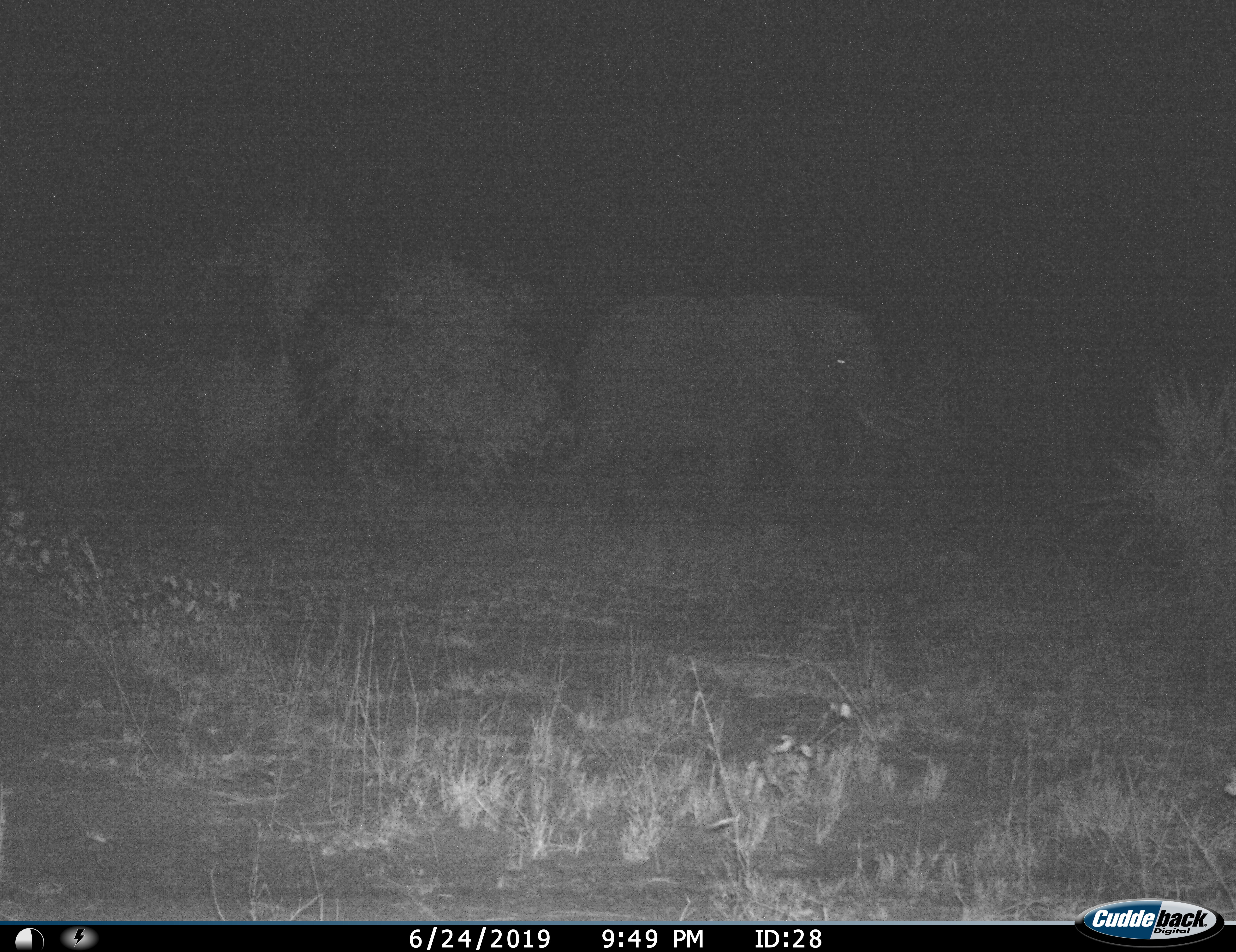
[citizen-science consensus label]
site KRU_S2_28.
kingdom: Animalia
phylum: Chordata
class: Mammalia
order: Proboscidea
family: Elephantidae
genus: Loxodonta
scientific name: Loxodonta africana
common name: african bush elephant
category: elephant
Elephant (african bush elephant) (Loxodonta africana), count 1. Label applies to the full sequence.